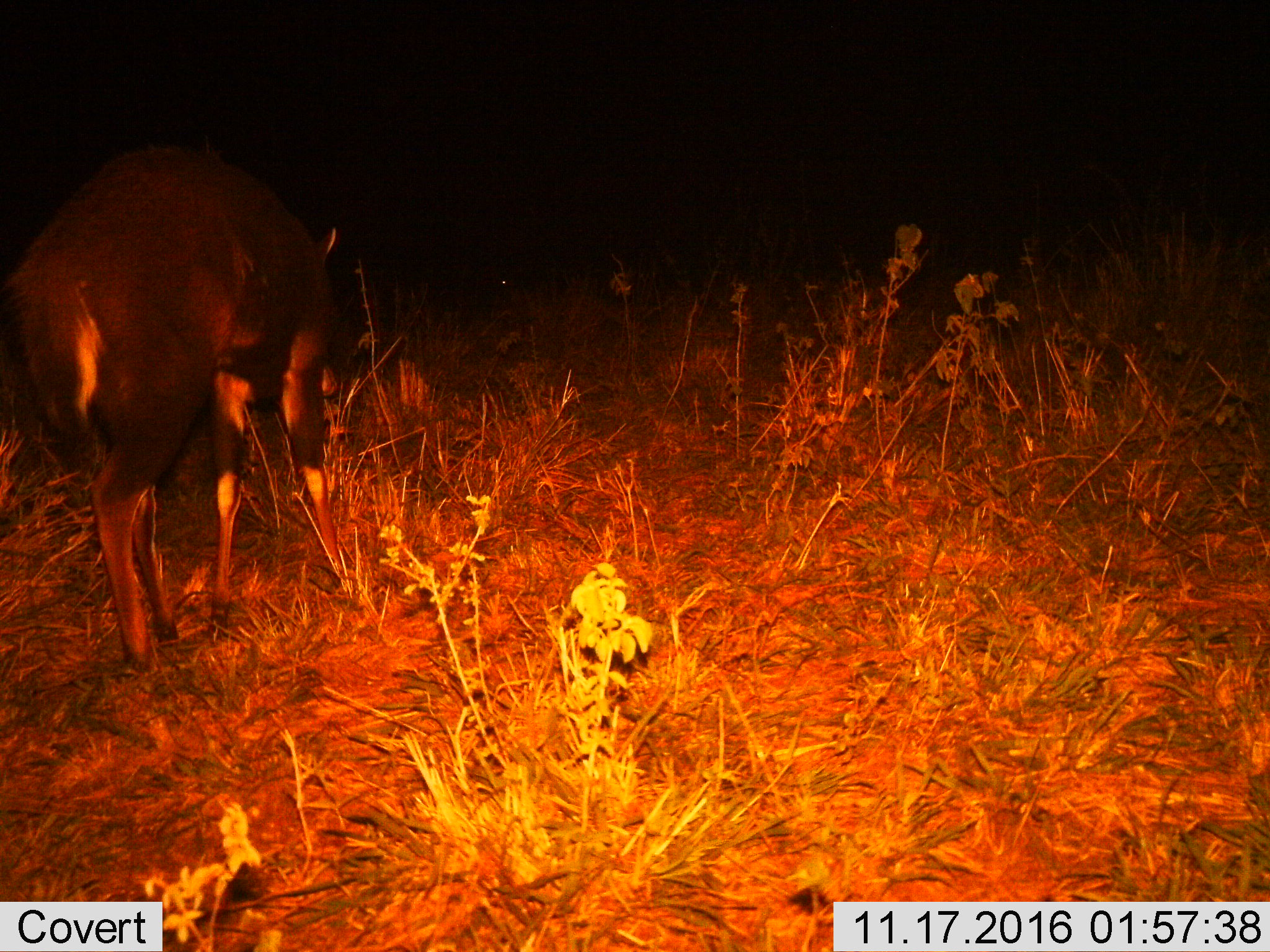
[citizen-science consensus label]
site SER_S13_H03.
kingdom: Animalia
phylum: Chordata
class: Mammalia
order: Artiodactyla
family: Bovidae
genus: Tragelaphus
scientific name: Tragelaphus scriptus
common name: bushbuck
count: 1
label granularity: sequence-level